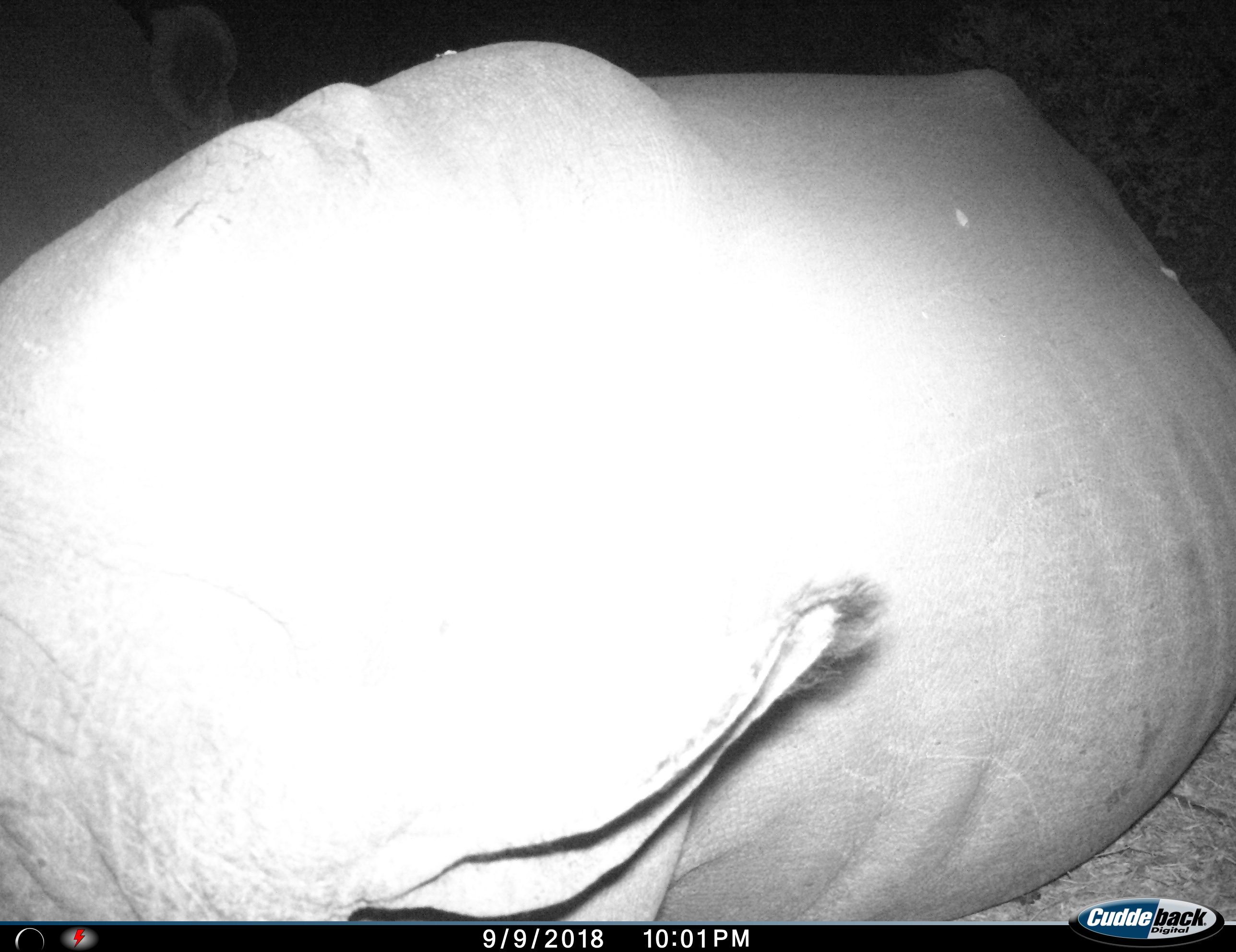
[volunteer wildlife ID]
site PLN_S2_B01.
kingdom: Animalia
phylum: Chordata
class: Mammalia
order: Perissodactyla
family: Rhinocerotidae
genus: Ceratotherium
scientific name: Ceratotherium simum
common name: white rhinoceros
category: rhinoceroswhite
Rhinoceroswhite (white rhinoceros) (Ceratotherium simum), count 1. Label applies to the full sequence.